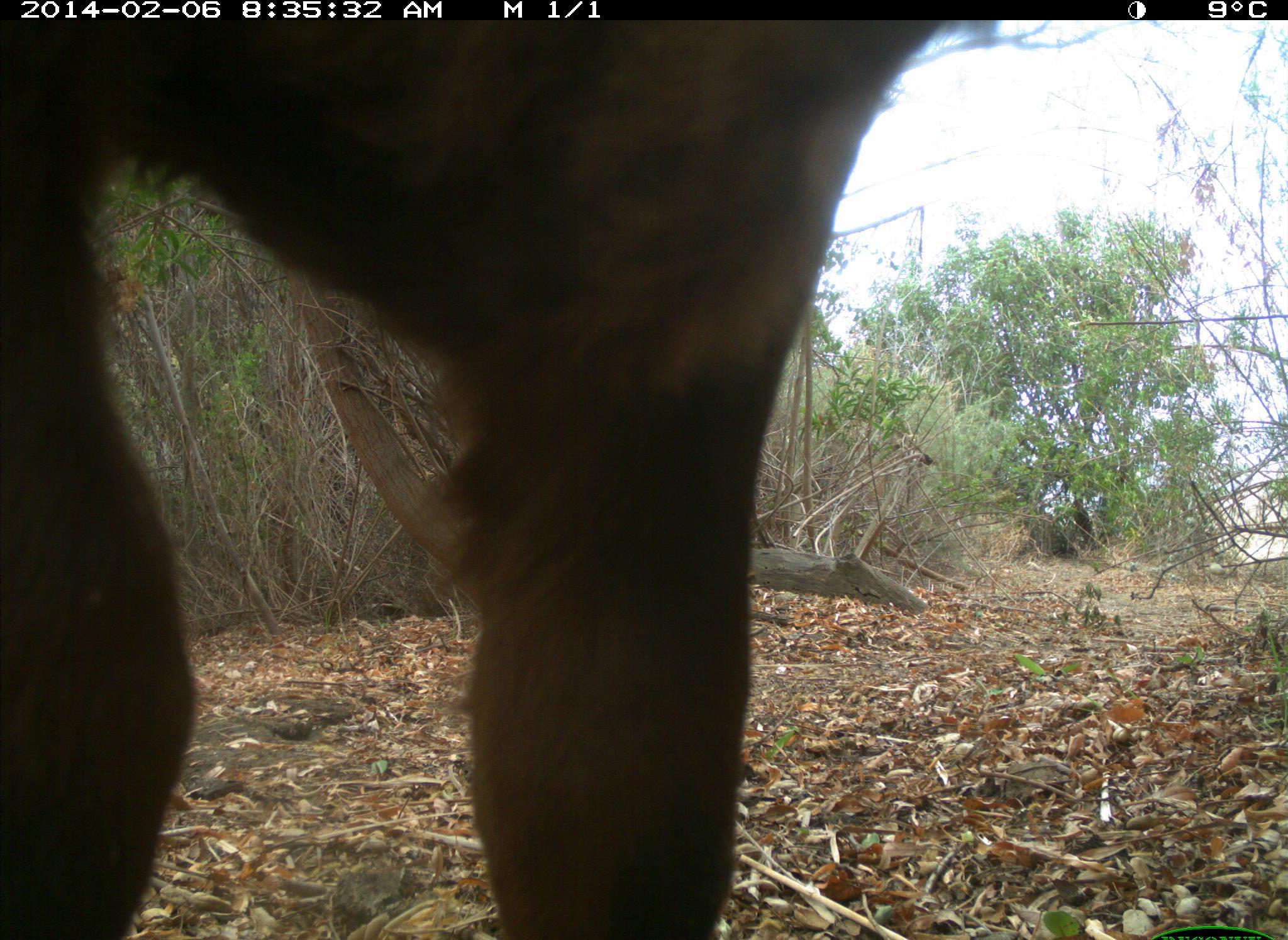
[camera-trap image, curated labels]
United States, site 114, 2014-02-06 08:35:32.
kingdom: Animalia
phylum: Chordata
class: Mammalia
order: Artiodactyla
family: Bovidae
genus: Bos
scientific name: Bos taurus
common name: cow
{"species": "cow (Bos taurus)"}